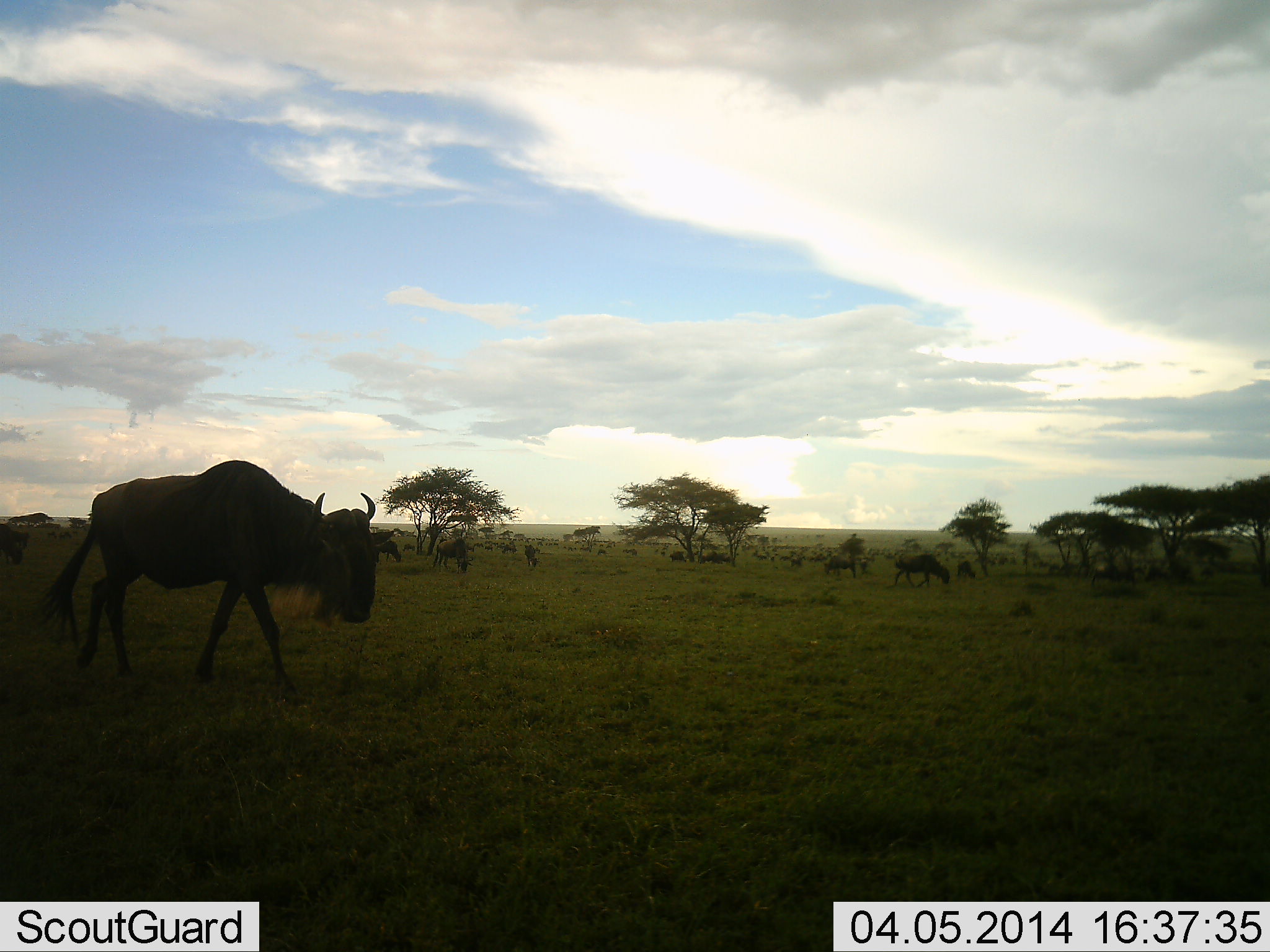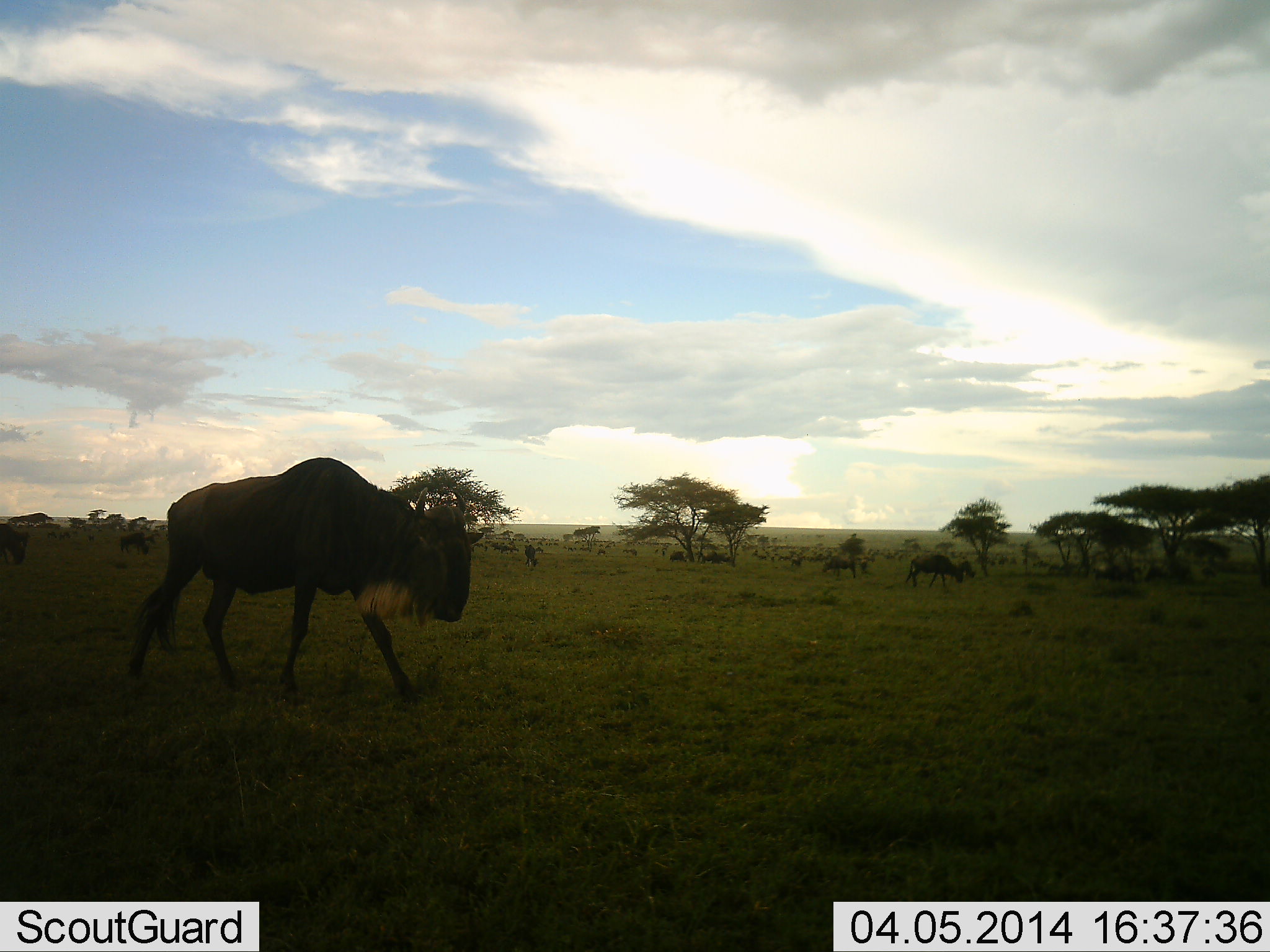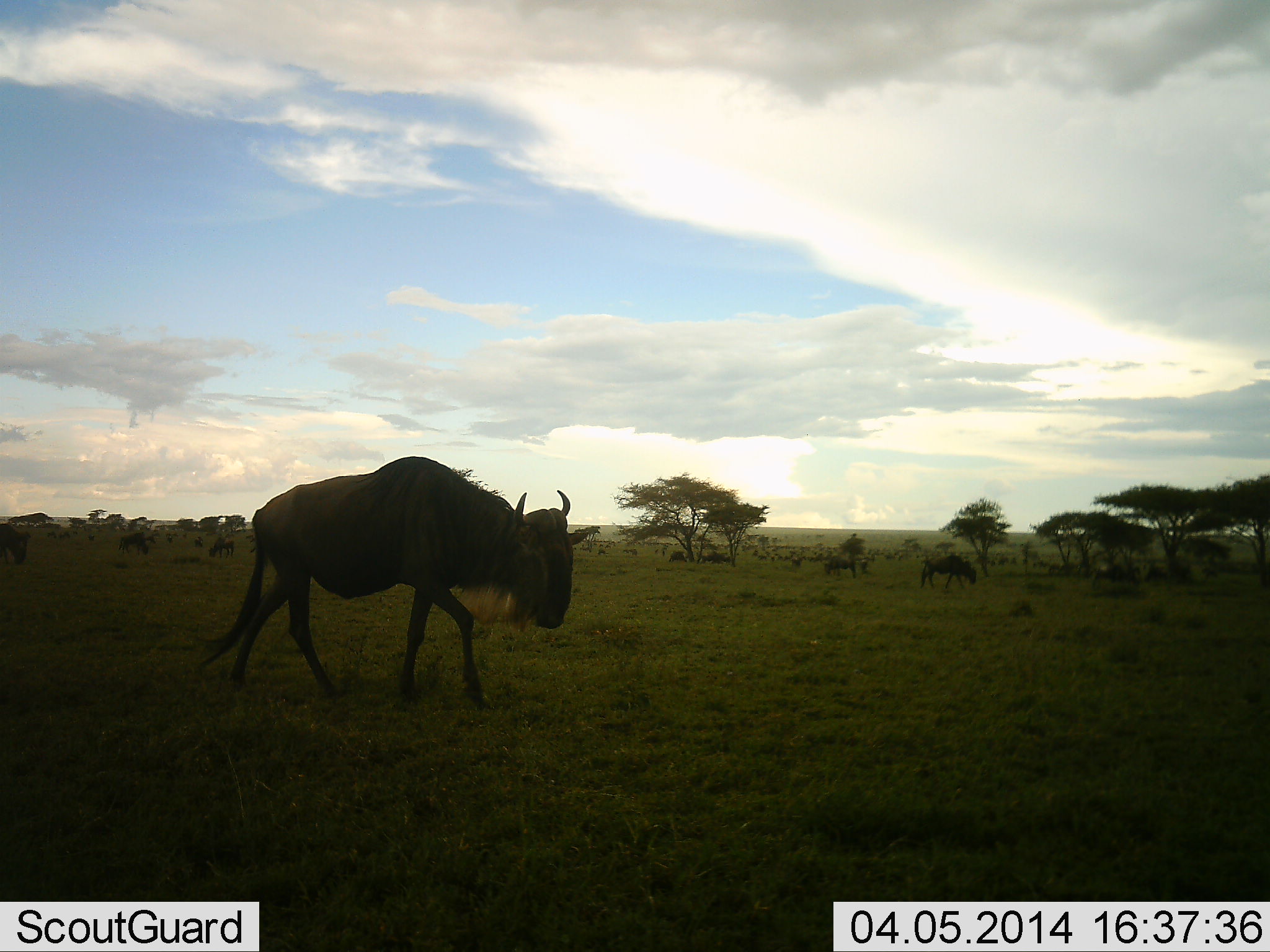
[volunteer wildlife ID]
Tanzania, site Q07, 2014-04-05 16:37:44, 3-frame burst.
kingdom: Animalia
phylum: Chordata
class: Mammalia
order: Artiodactyla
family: Bovidae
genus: Connochaetes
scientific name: Connochaetes taurinus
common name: blue wildebeest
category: wildebeest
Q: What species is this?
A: Wildebeest (blue wildebeest) (Connochaetes taurinus).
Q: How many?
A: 11-50.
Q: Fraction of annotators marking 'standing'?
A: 27%.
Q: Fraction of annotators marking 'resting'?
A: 9%.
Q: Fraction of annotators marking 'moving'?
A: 91%.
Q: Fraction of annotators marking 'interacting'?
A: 0%.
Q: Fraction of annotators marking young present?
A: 9%.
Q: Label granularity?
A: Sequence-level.